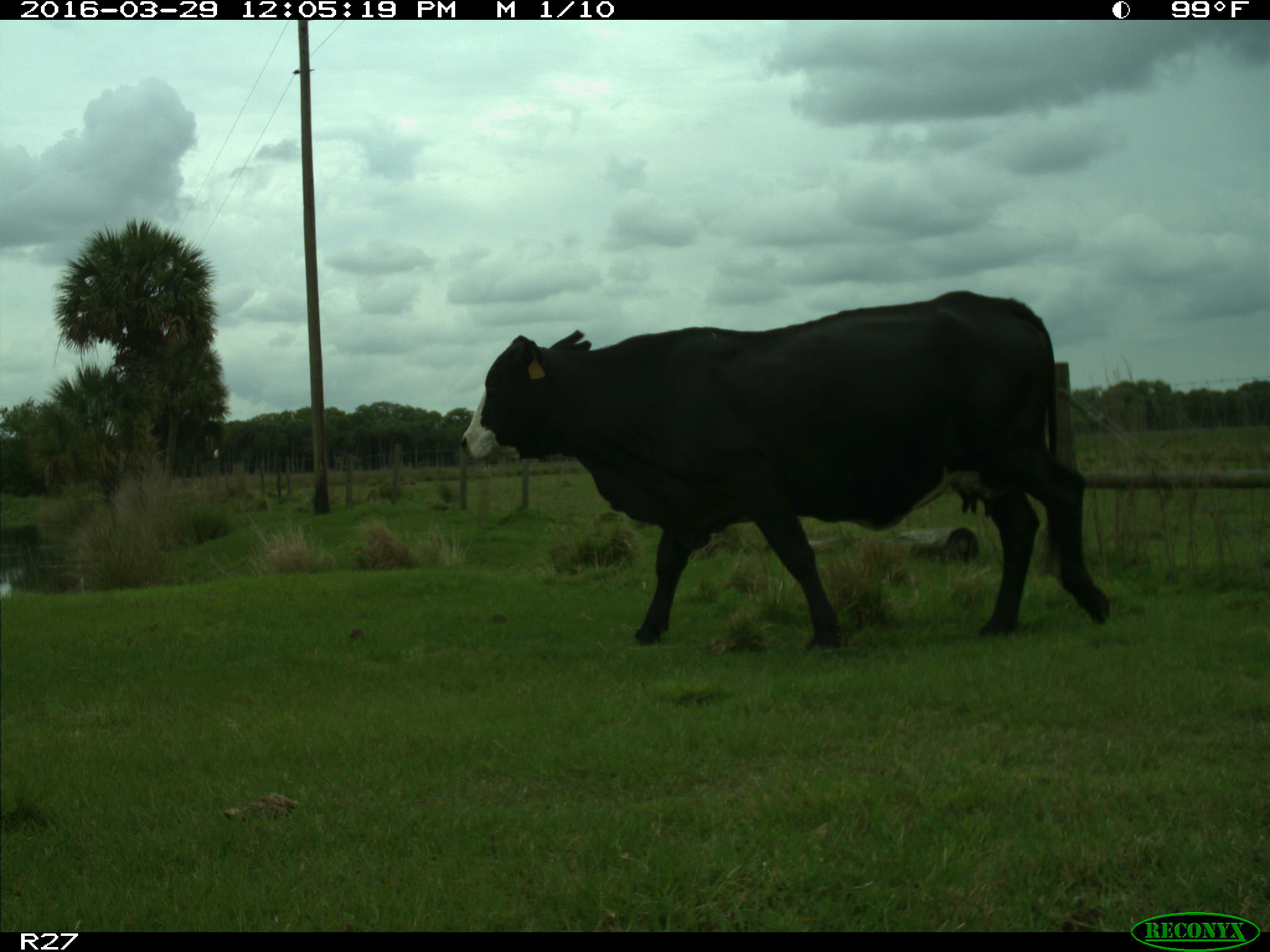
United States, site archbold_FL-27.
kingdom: Animalia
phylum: Chordata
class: Mammalia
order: Artiodactyla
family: Bovidae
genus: Bos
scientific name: Bos taurus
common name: domestic cow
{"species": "Bos taurus (domestic cow)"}